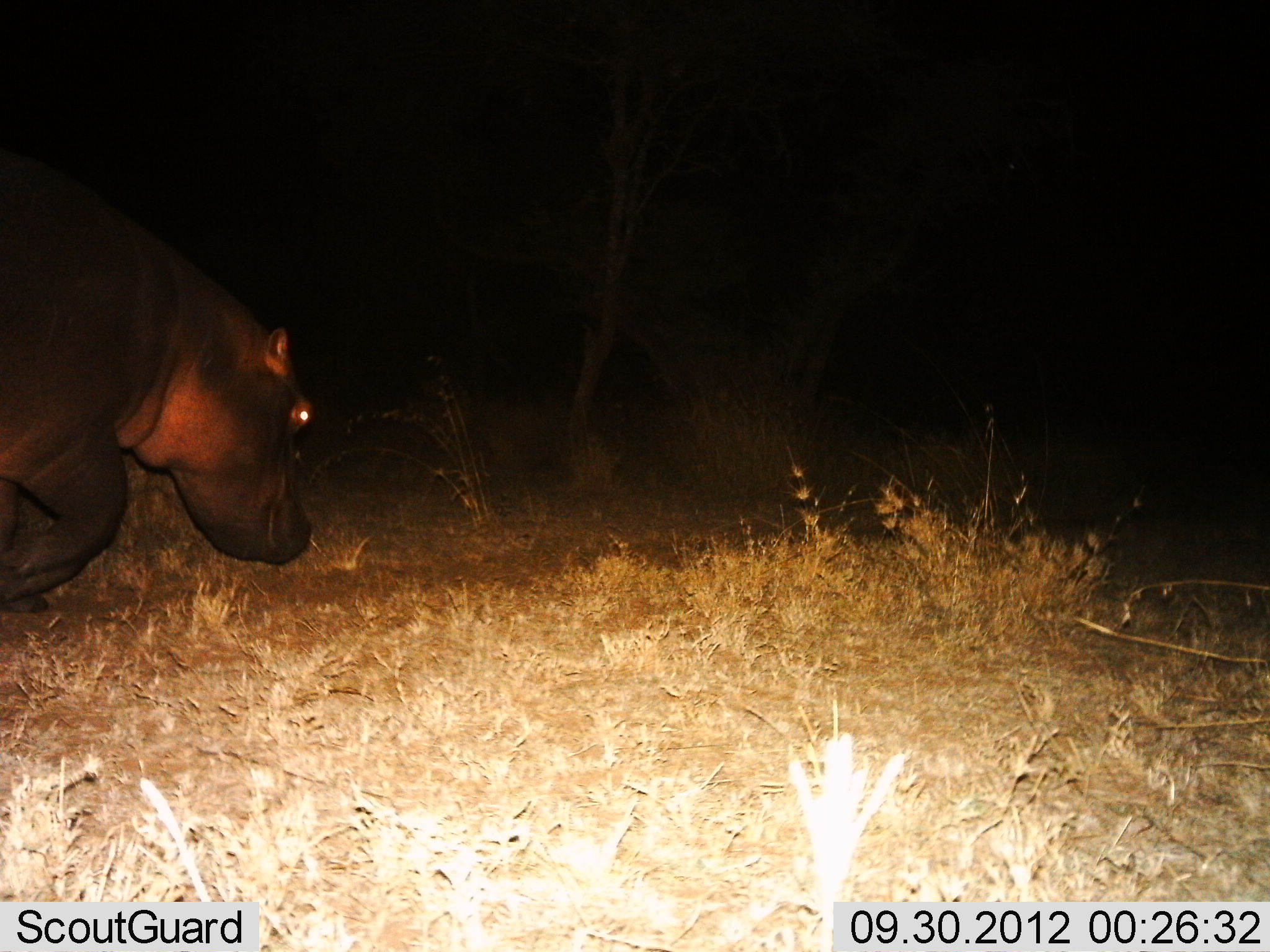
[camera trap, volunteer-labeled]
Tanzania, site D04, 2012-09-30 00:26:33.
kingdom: Animalia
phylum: Chordata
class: Mammalia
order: Artiodactyla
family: Hippopotamidae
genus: Hippopotamus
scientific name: Hippopotamus amphibius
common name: hippopotamus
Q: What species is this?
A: Hippopotamus (Hippopotamus amphibius).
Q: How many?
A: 1.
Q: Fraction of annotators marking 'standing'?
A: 40%.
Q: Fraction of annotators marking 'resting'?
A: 0%.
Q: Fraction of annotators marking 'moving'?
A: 80%.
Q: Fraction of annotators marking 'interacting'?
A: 0%.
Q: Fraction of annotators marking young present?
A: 0%.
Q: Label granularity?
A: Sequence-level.